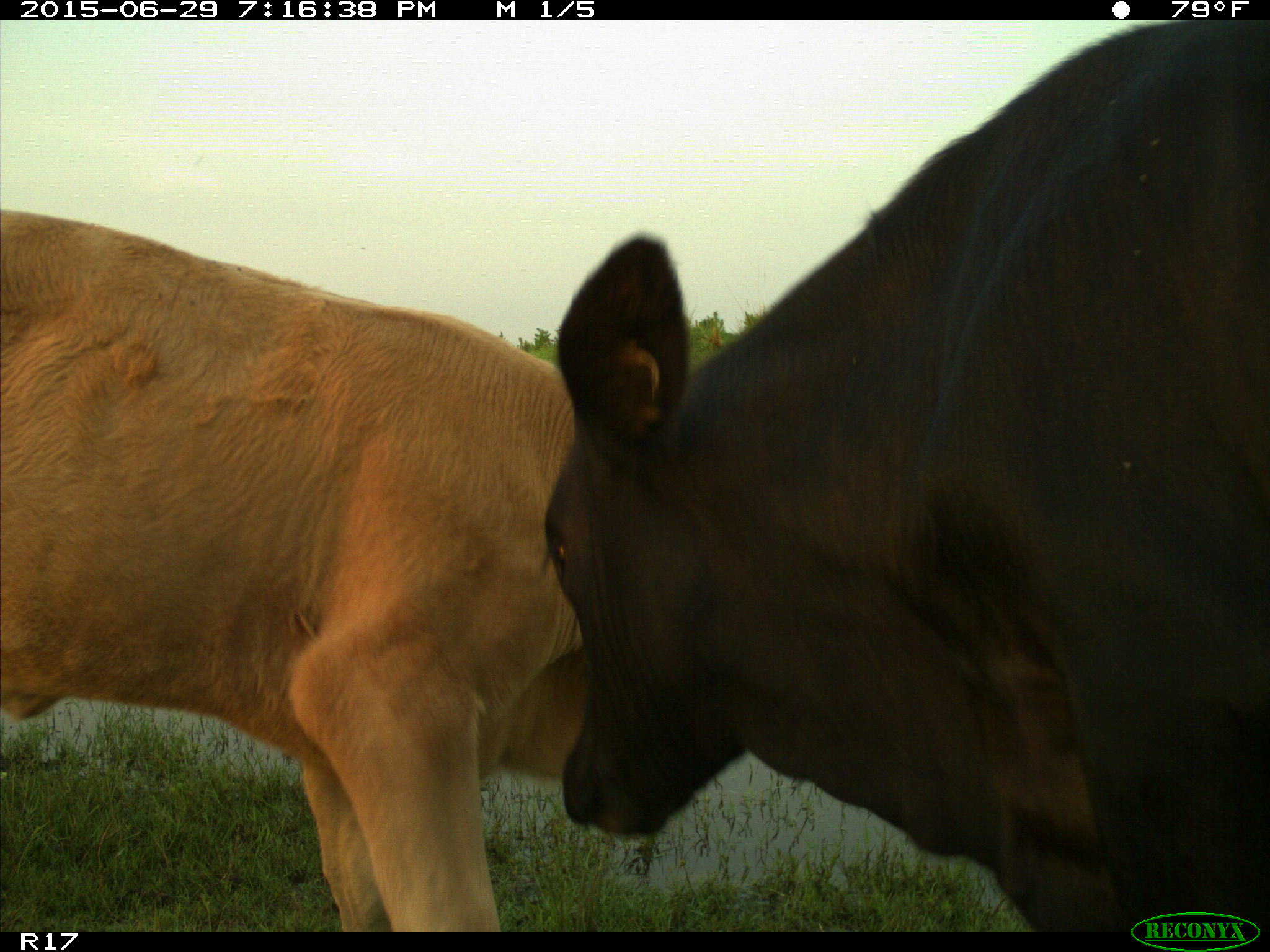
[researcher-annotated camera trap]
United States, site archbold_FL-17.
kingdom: Animalia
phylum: Chordata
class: Mammalia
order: Artiodactyla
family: Bovidae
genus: Bos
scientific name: Bos taurus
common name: domestic cow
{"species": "Bos taurus (domestic cow)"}